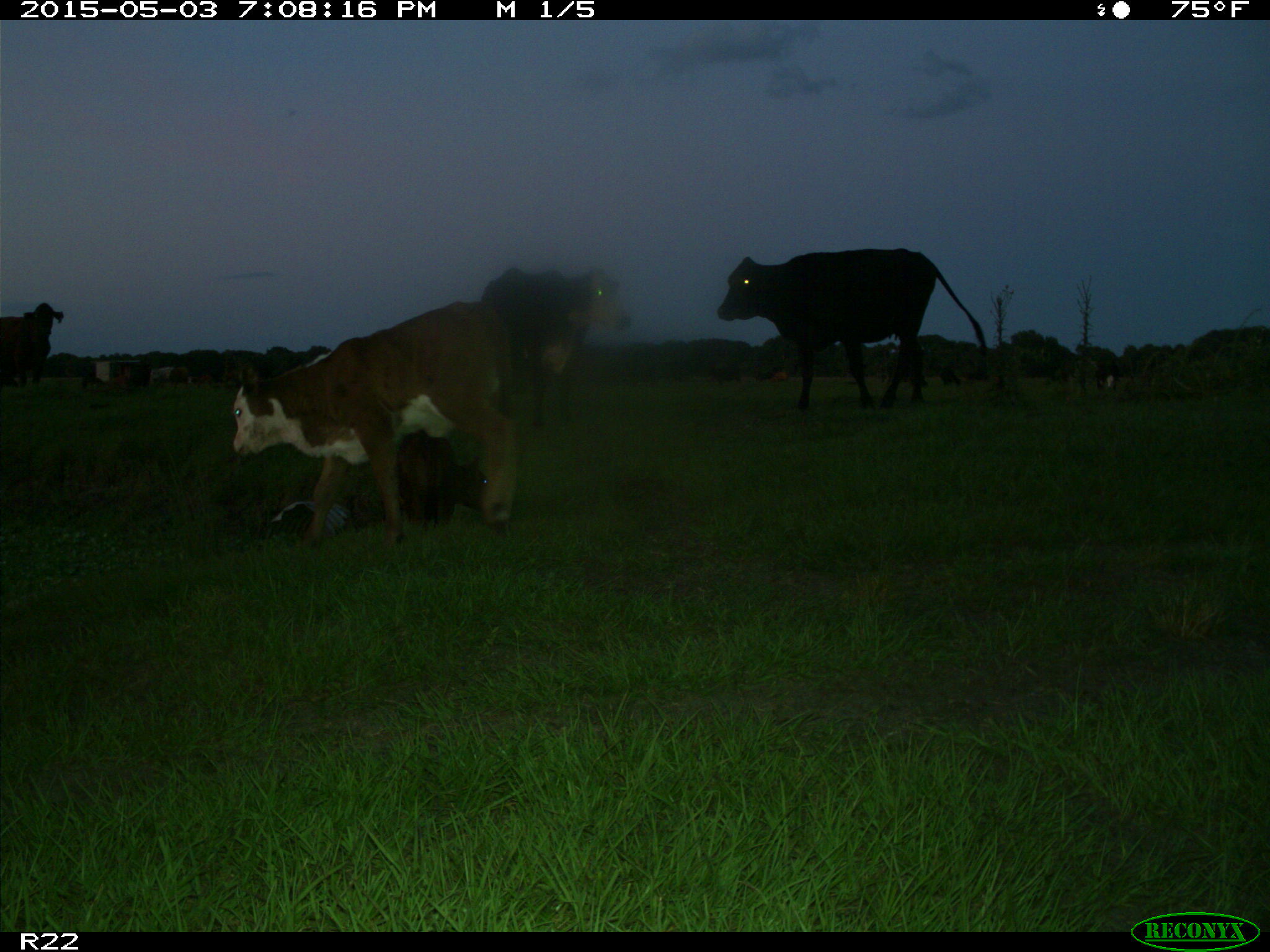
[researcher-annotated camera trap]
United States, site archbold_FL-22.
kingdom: Animalia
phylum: Chordata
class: Mammalia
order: Artiodactyla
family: Bovidae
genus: Bos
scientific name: Bos taurus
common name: domestic cow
Bos taurus (domestic cow).